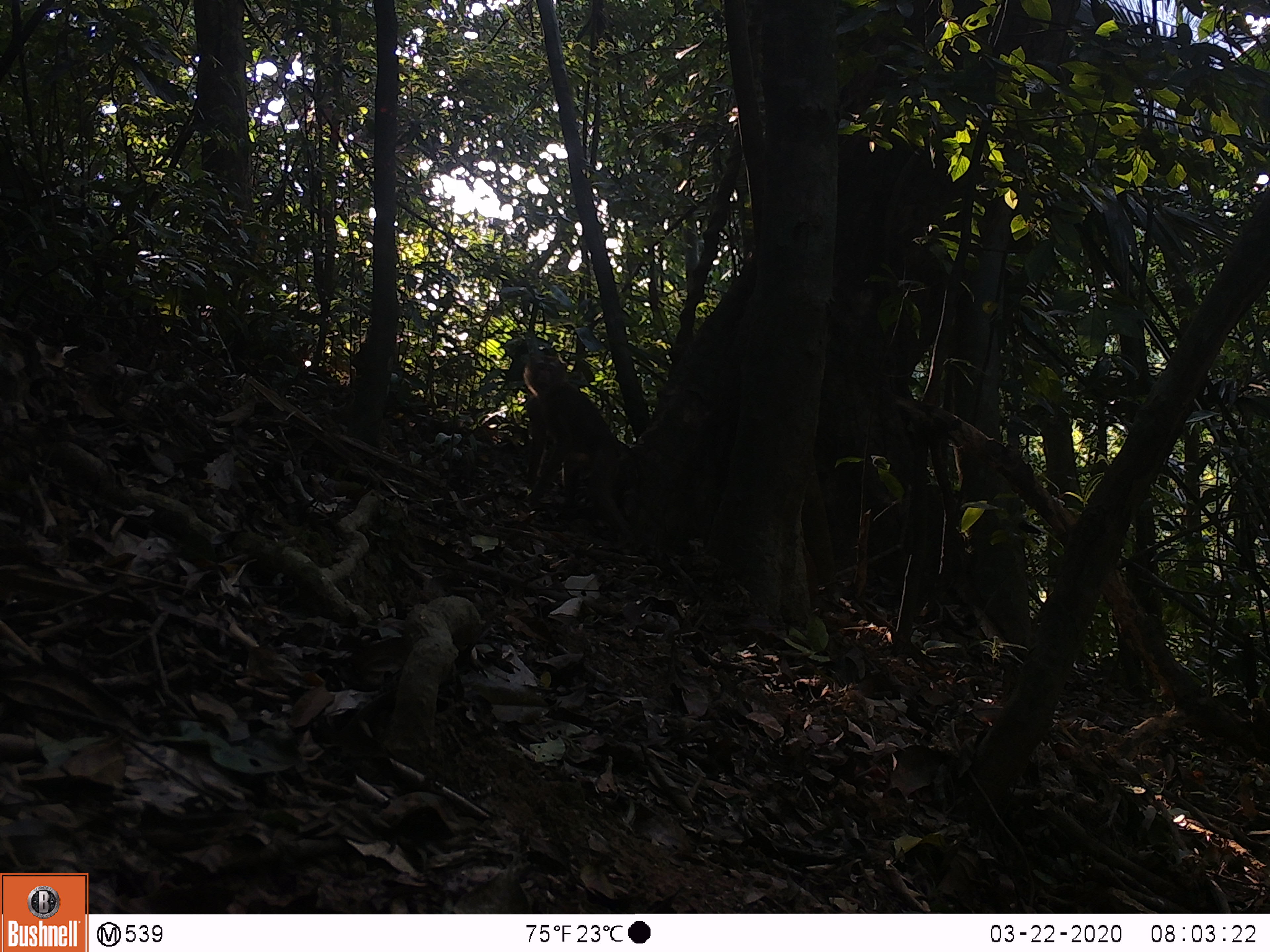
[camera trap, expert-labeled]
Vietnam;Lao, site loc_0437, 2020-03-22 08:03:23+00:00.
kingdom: Animalia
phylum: Chordata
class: Mammalia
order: Primates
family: Cercopithecidae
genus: Macaca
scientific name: Macaca nemestrina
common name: pig-tailed macaque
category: pig tailed macaque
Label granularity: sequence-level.